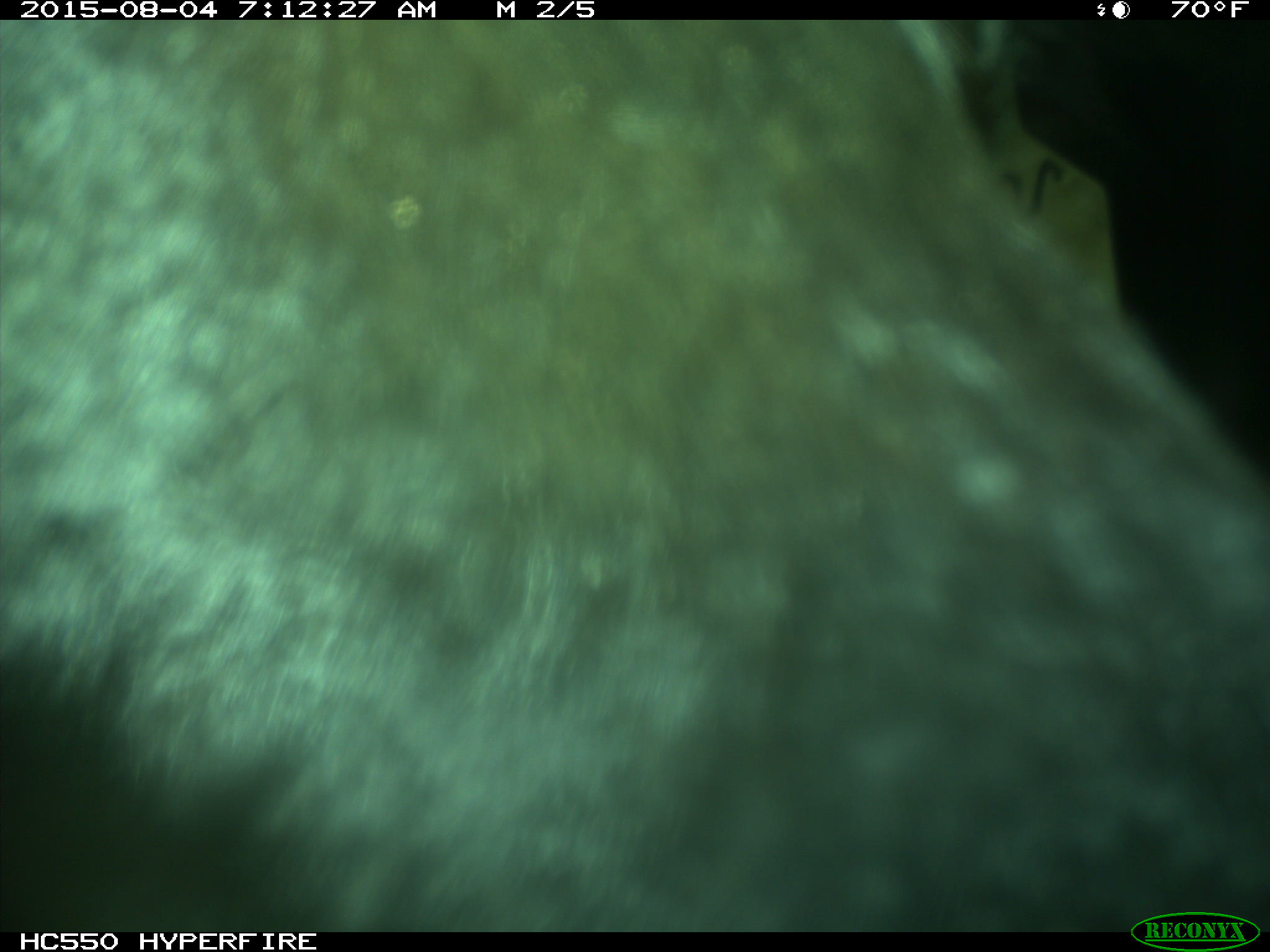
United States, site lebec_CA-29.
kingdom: Animalia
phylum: Chordata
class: Mammalia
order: Artiodactyla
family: Bovidae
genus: Bos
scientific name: Bos taurus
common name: domestic cow